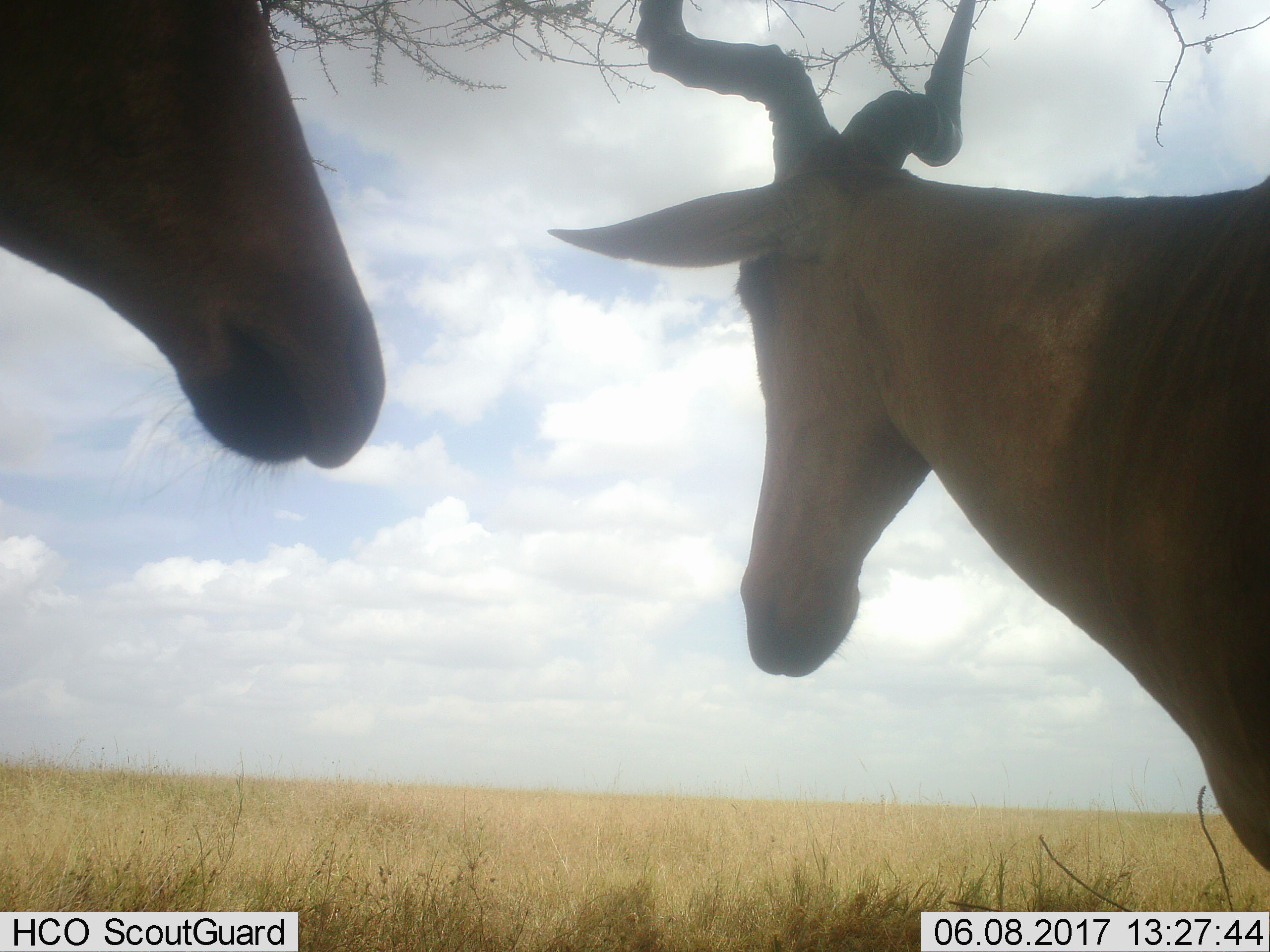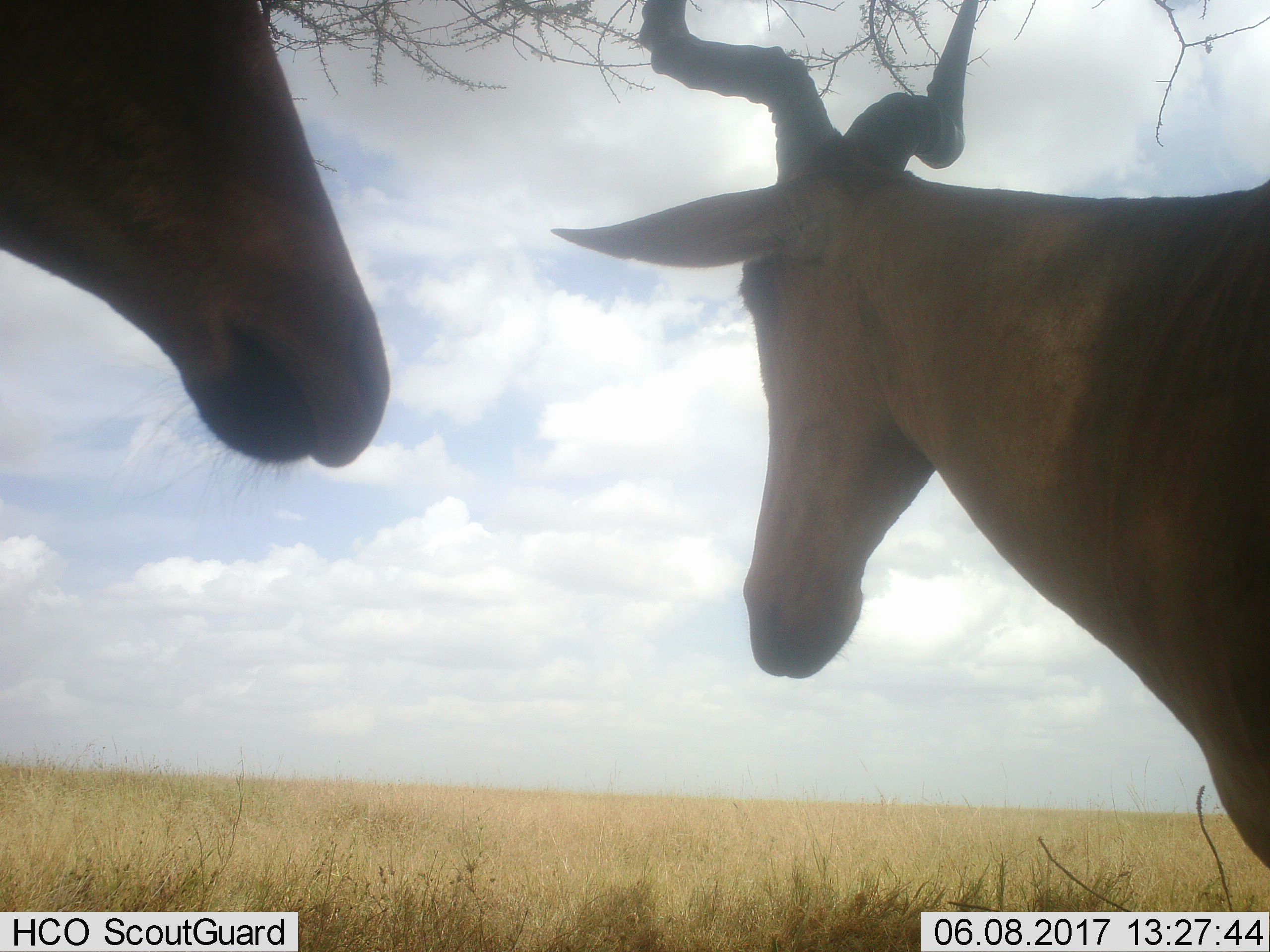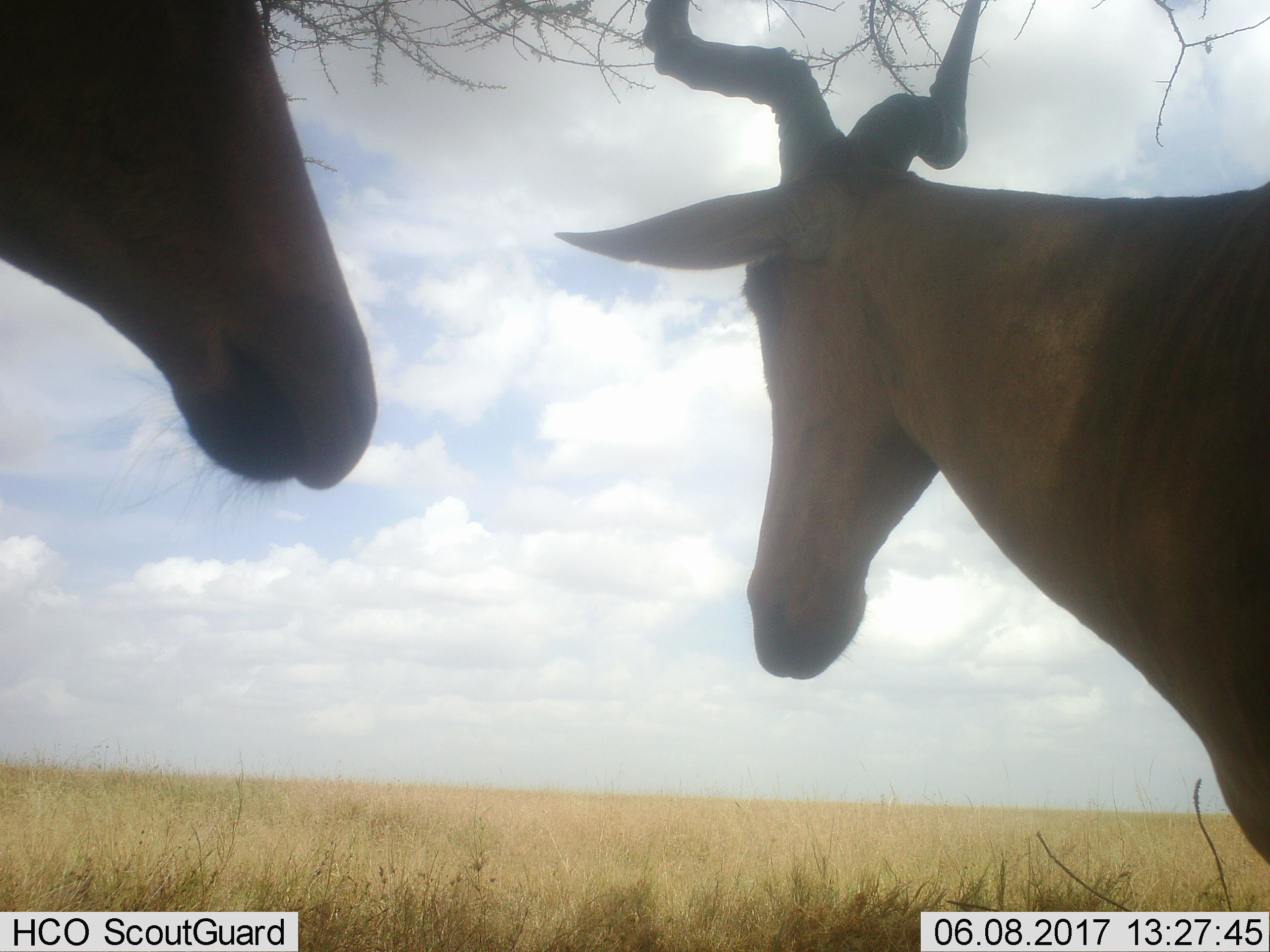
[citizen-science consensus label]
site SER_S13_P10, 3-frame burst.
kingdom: Animalia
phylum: Chordata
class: Mammalia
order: Artiodactyla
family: Bovidae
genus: Alcelaphus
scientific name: Alcelaphus buselaphus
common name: hartebeest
Hartebeest (Alcelaphus buselaphus), count 2. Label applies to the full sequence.